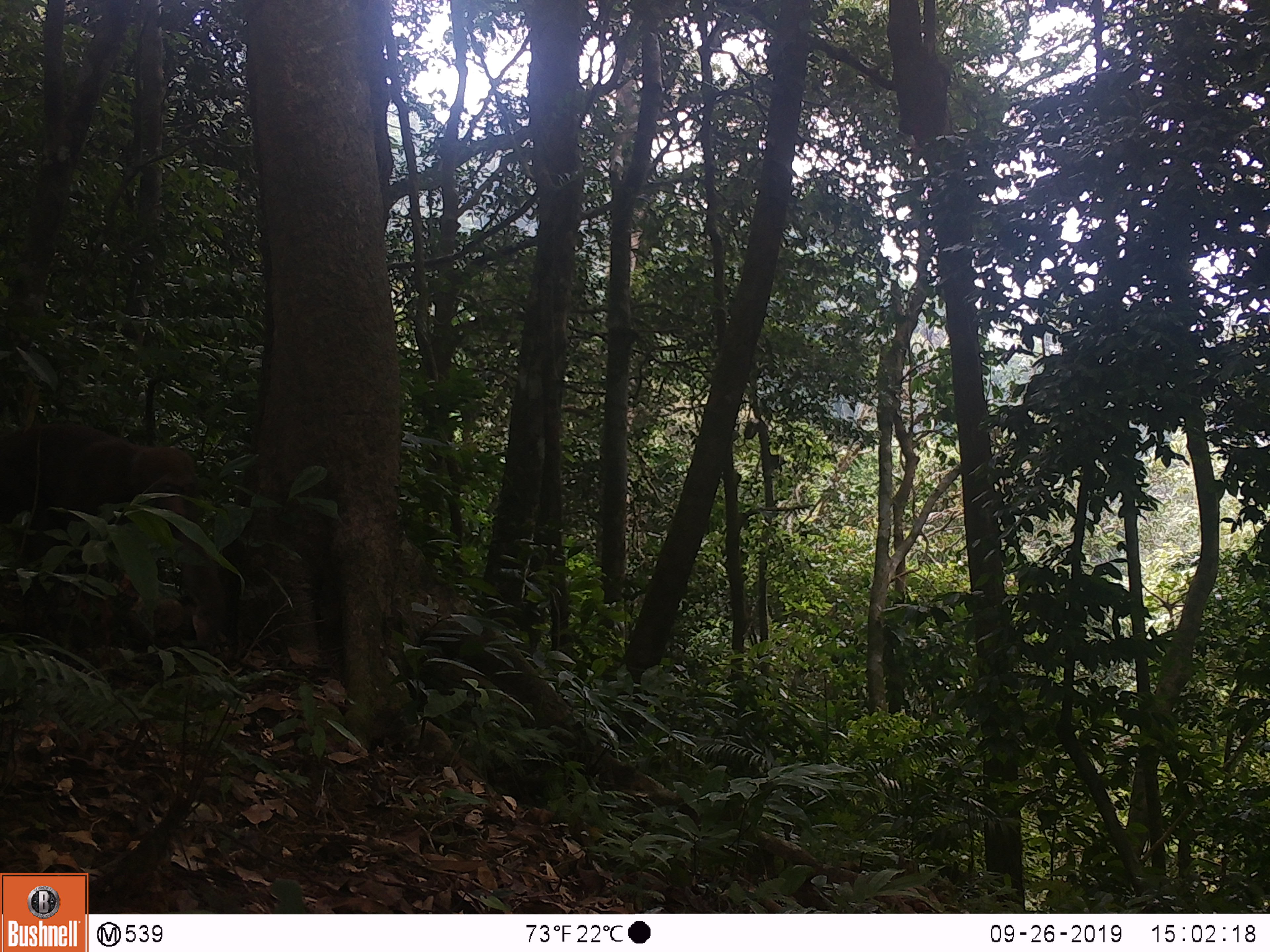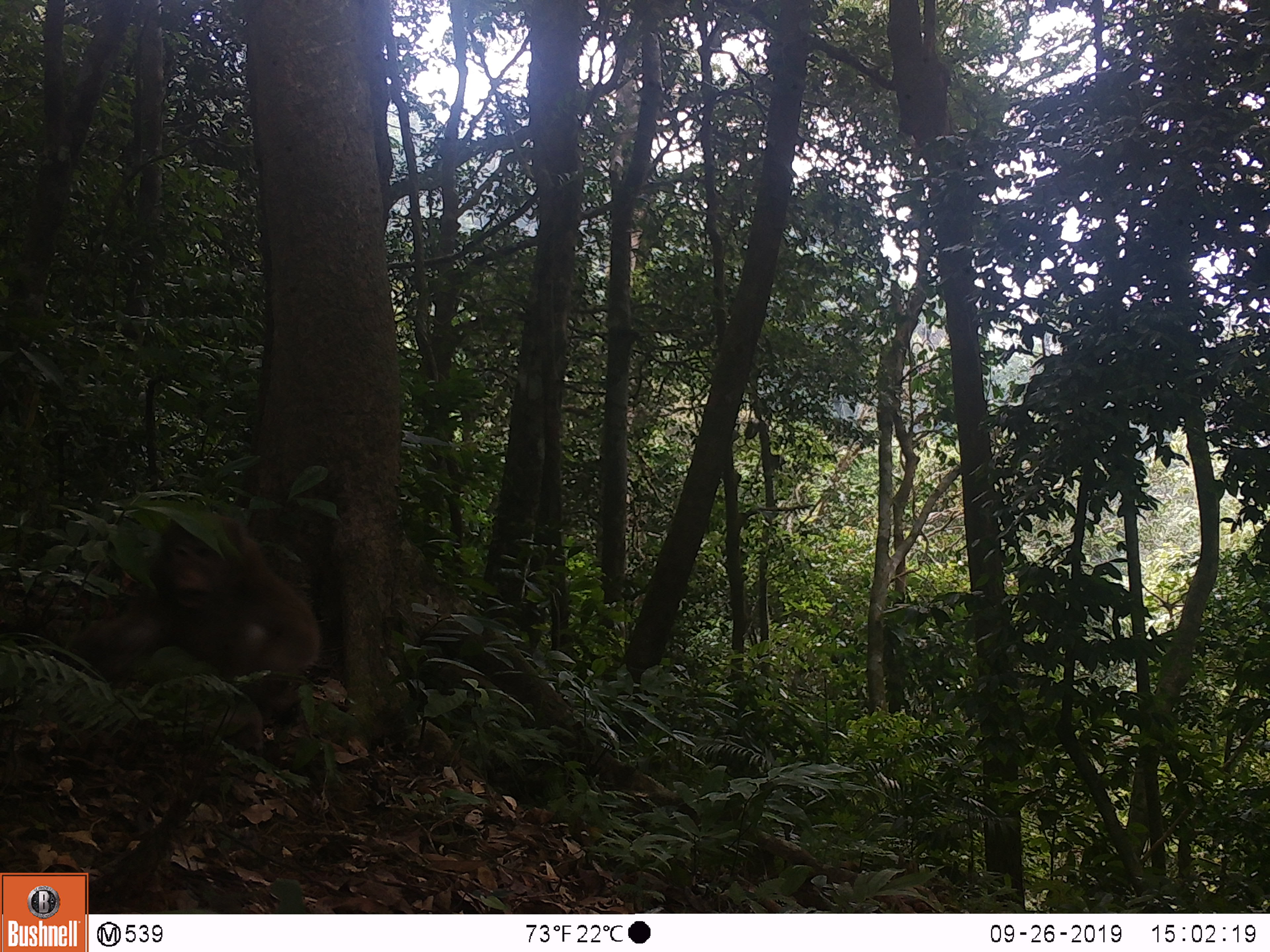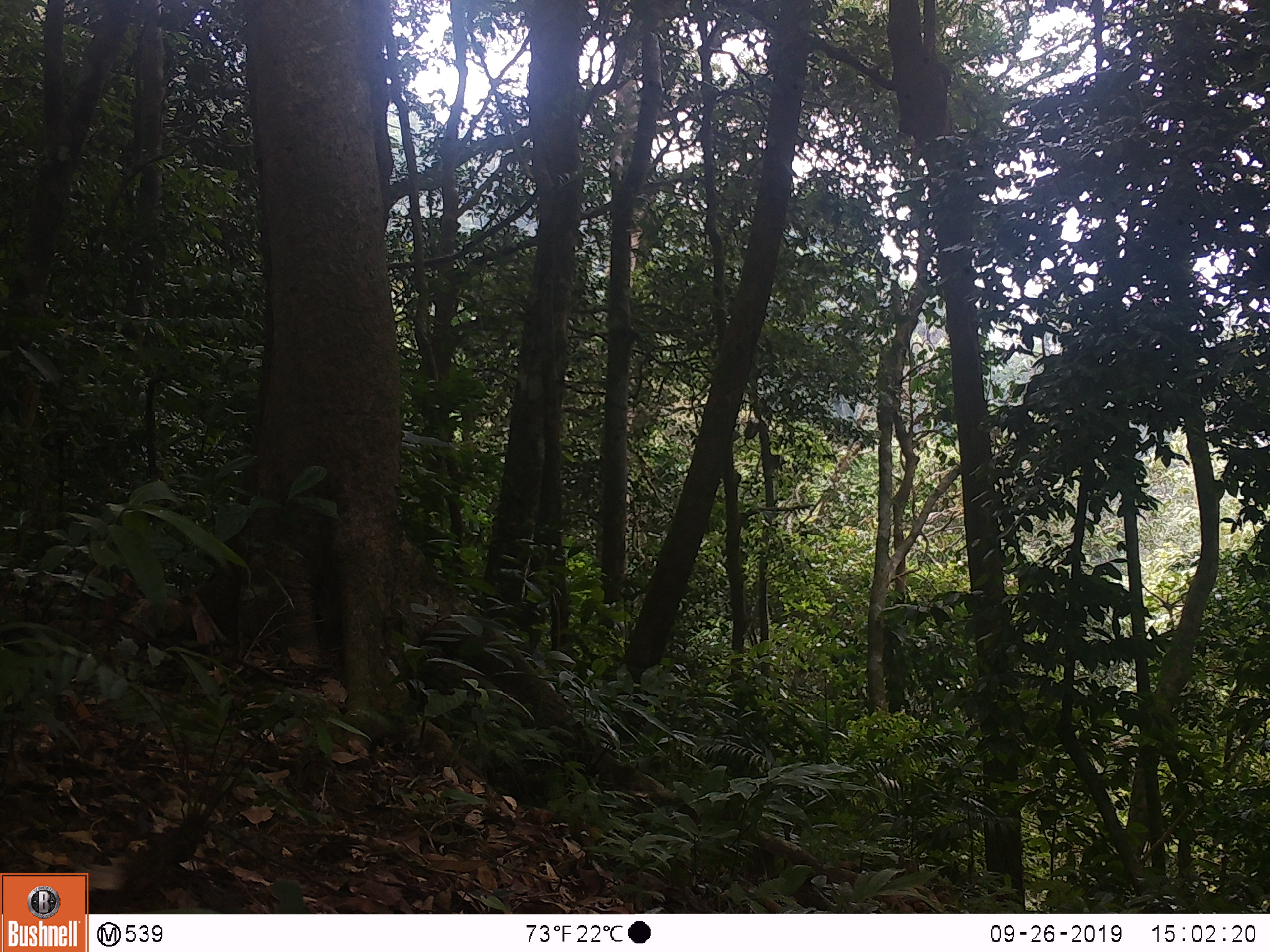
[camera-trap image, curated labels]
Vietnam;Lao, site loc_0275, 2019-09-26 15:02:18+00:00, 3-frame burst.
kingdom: Animalia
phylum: Chordata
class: Mammalia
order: Primates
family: Cercopithecidae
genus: Macaca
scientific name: Macaca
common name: macaques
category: assam or rhesus macaque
Assam or rhesus macaque (macaques) (Macaca). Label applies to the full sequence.